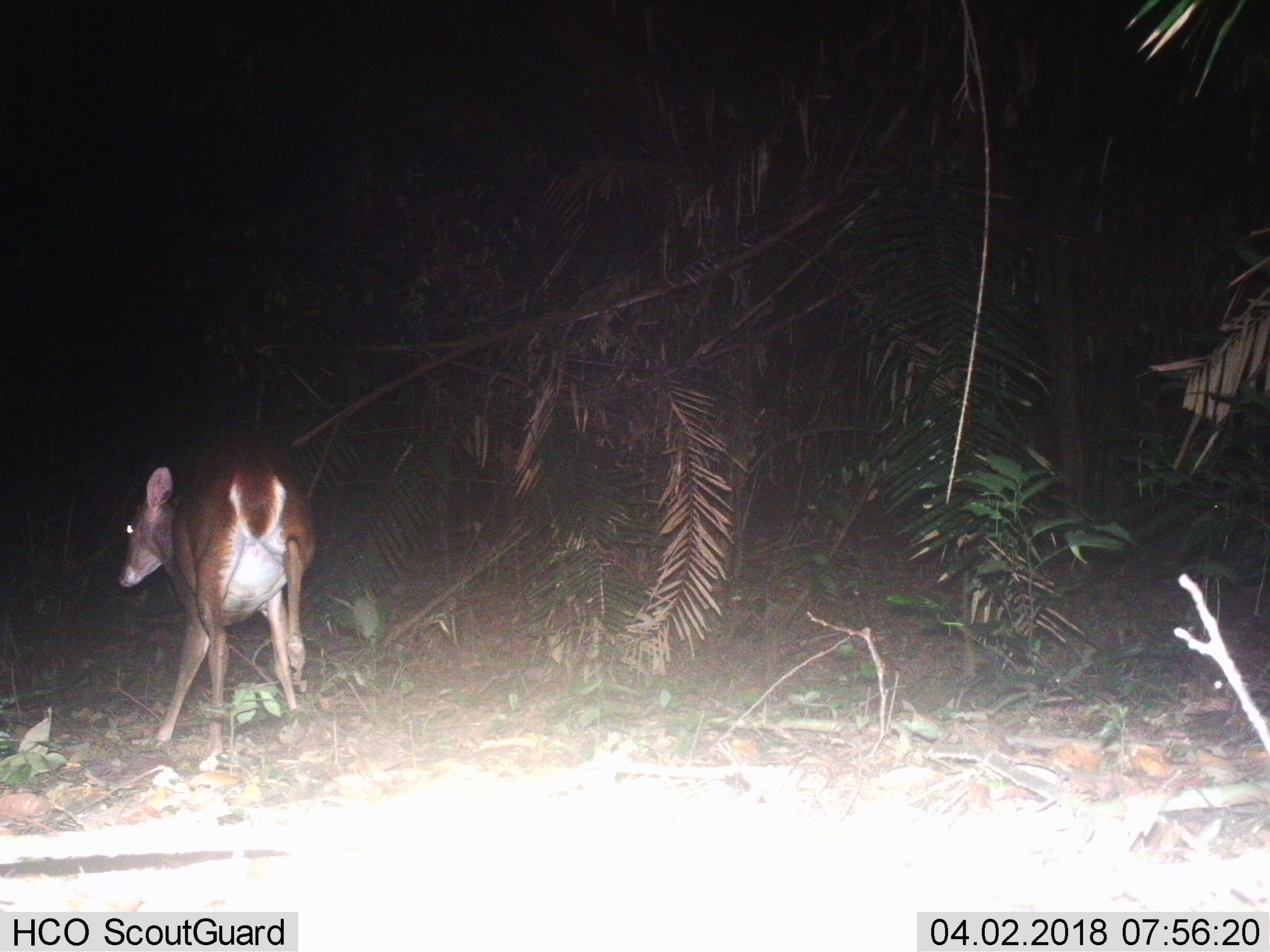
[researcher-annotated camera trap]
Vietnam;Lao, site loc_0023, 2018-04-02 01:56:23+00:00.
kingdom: Animalia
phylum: Chordata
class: Mammalia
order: Artiodactyla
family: Cervidae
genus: Muntiacus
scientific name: Muntiacus vuquangensis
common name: large-antlered muntjac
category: large antlered muntjac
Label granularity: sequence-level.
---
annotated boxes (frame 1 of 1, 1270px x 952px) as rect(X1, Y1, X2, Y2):
large antlered muntjac: rect(117, 426, 315, 773)